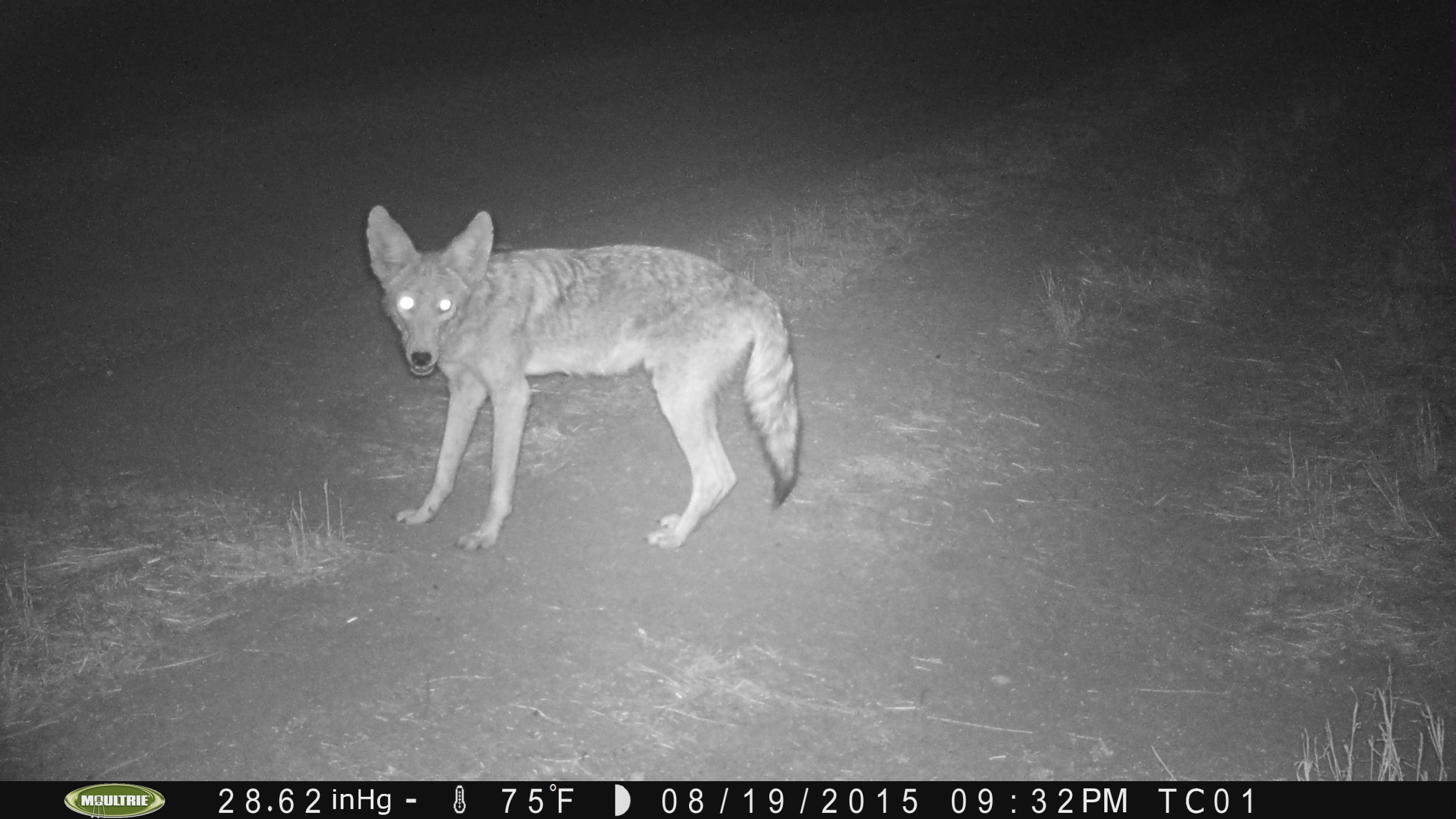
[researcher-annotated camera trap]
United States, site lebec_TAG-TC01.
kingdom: Animalia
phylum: Chordata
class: Mammalia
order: Carnivora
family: Canidae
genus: Canis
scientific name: Canis latrans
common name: coyote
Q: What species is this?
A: Canis latrans (coyote).